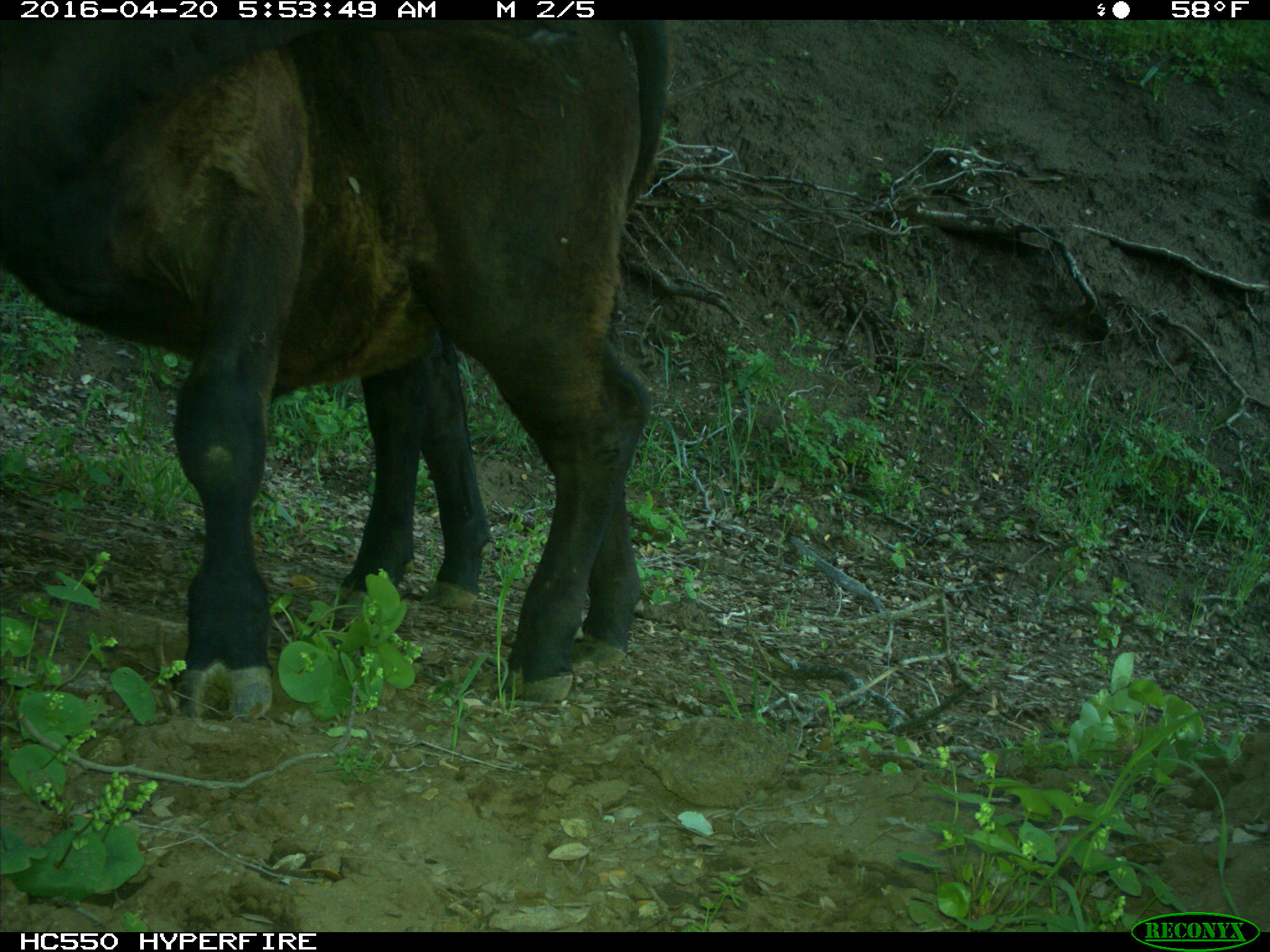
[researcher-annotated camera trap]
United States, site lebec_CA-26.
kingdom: Animalia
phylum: Chordata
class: Mammalia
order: Artiodactyla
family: Bovidae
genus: Bos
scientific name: Bos taurus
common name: domestic cow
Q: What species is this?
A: Bos taurus (domestic cow).